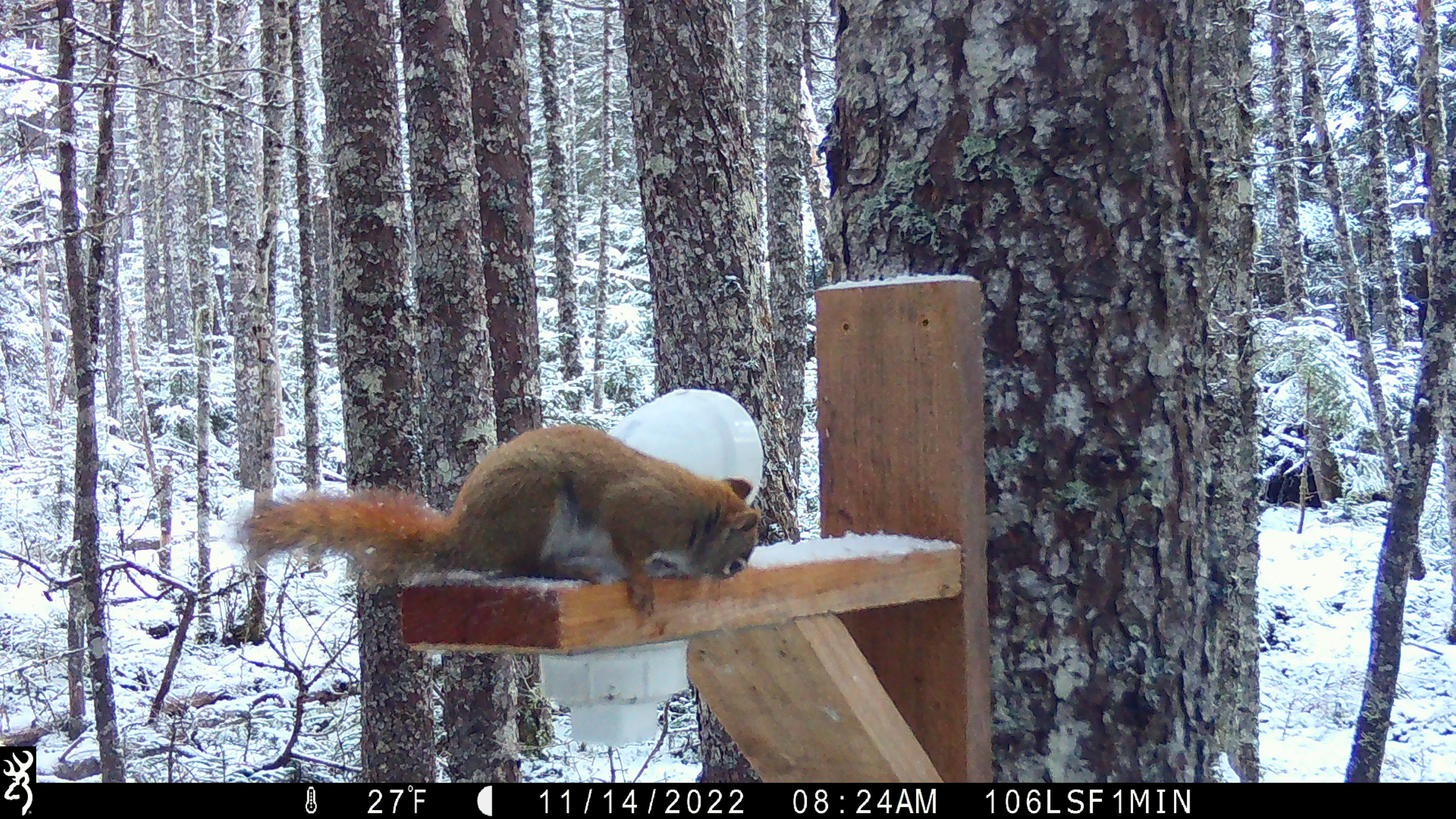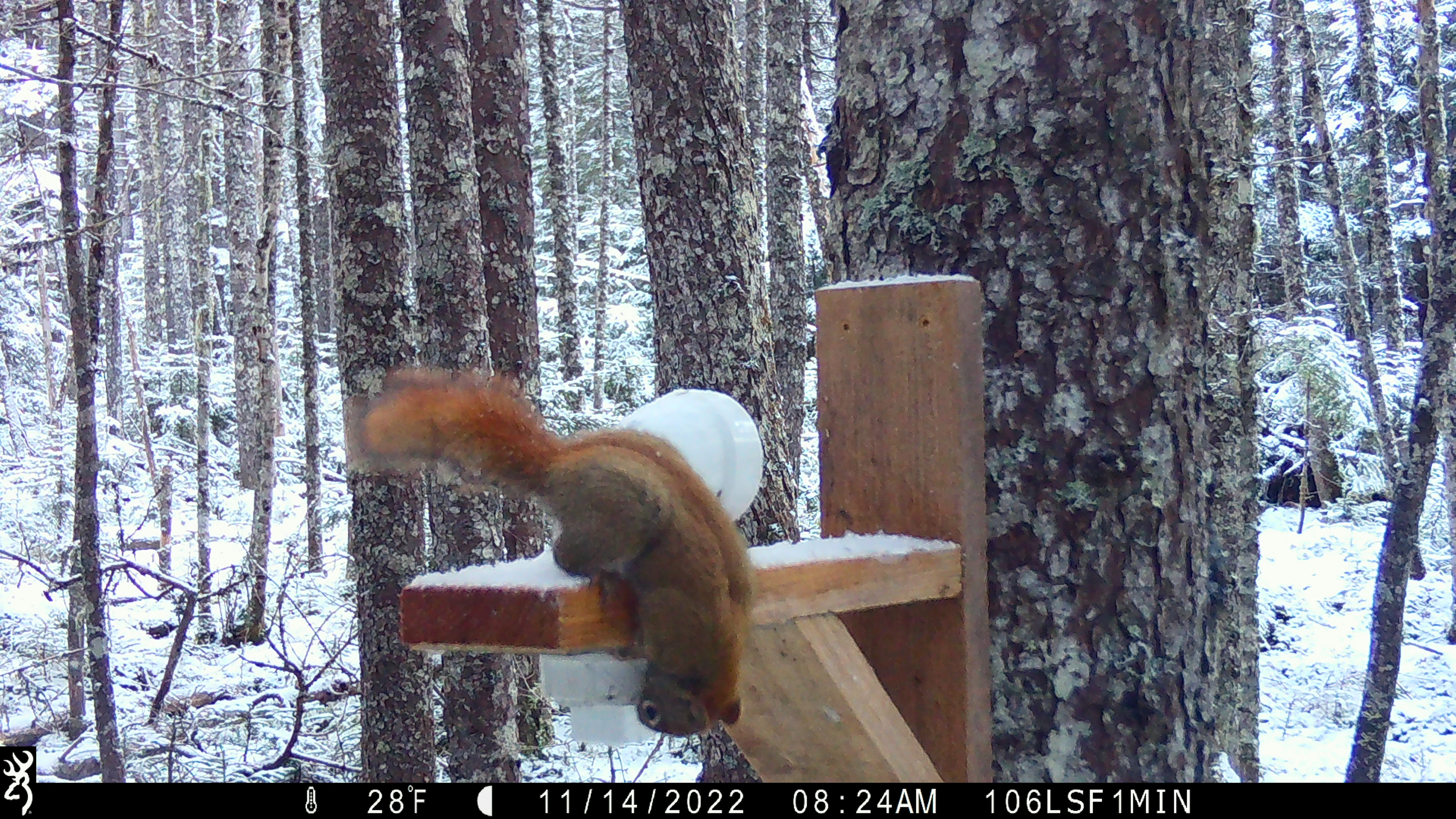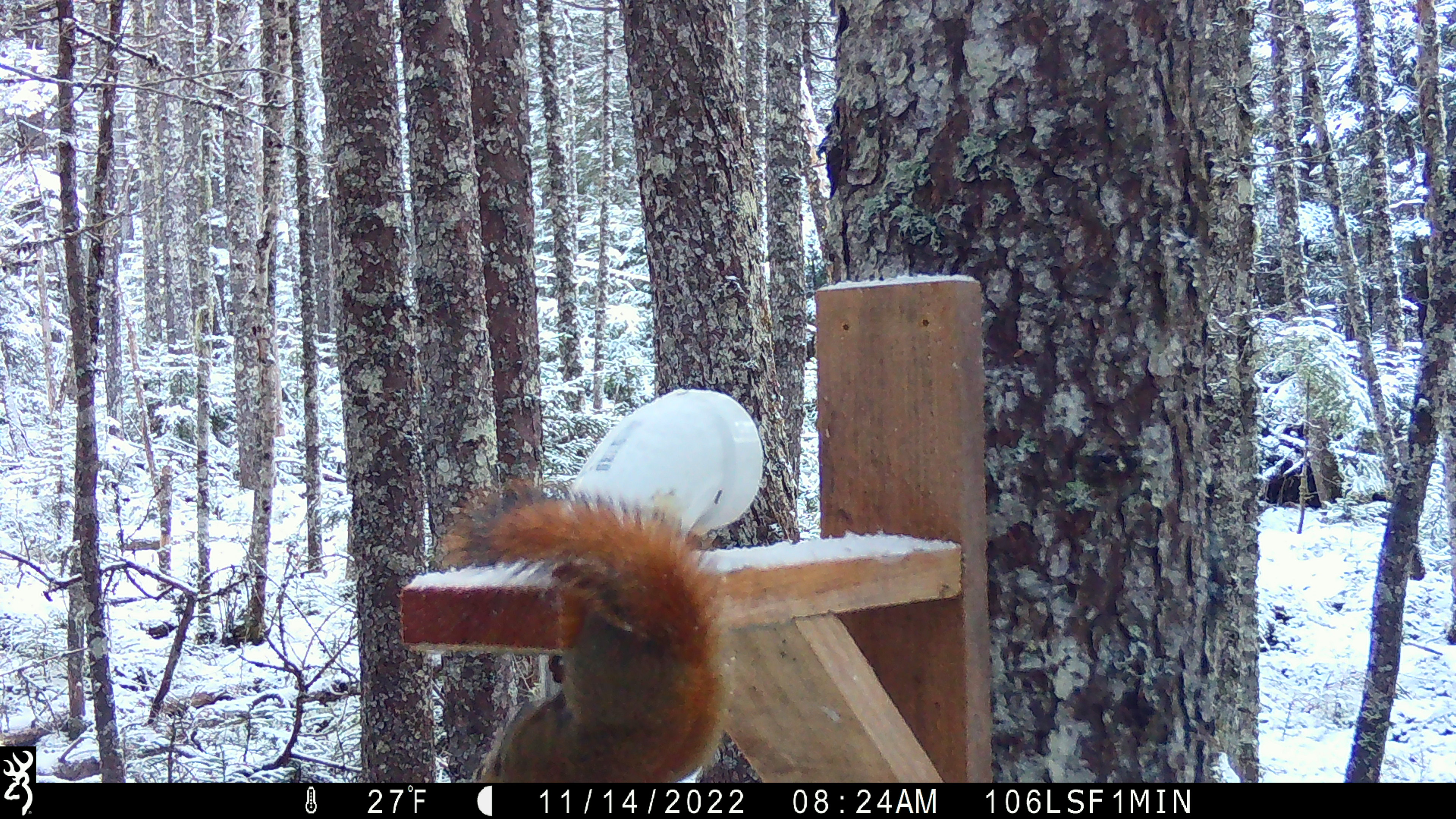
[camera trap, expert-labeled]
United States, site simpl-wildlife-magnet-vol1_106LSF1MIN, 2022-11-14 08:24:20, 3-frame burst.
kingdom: Animalia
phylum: Chordata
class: Mammalia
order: Rodentia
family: Sciuridae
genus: Tamiasciurus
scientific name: Tamiasciurus hudsonicus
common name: red squirrel